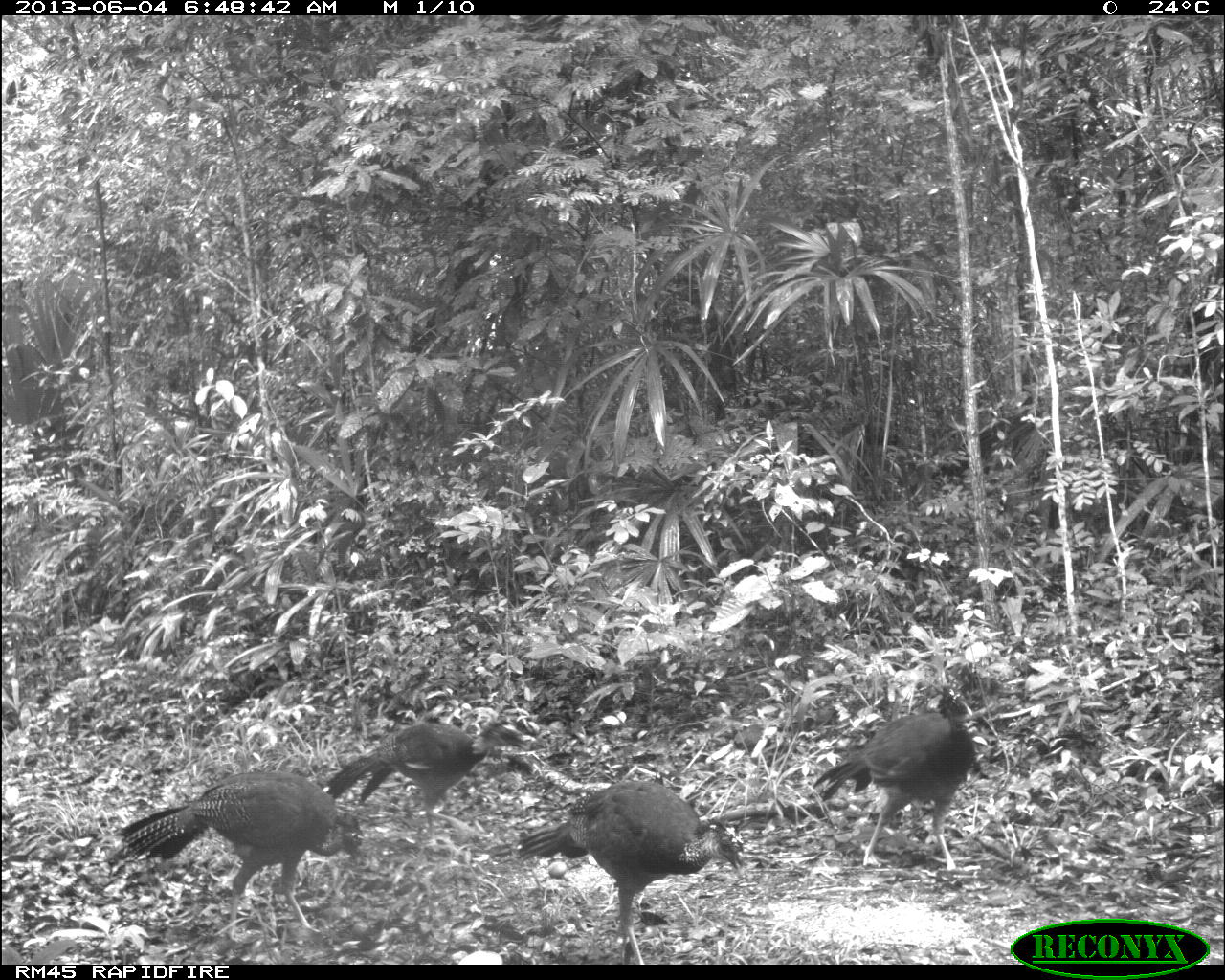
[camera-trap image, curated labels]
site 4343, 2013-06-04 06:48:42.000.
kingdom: Animalia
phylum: Chordata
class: Aves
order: Galliformes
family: Cracidae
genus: Crax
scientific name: Crax rubra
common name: great curassow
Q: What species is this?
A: Crax rubra (great curassow).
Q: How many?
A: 4.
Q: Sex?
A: Female.